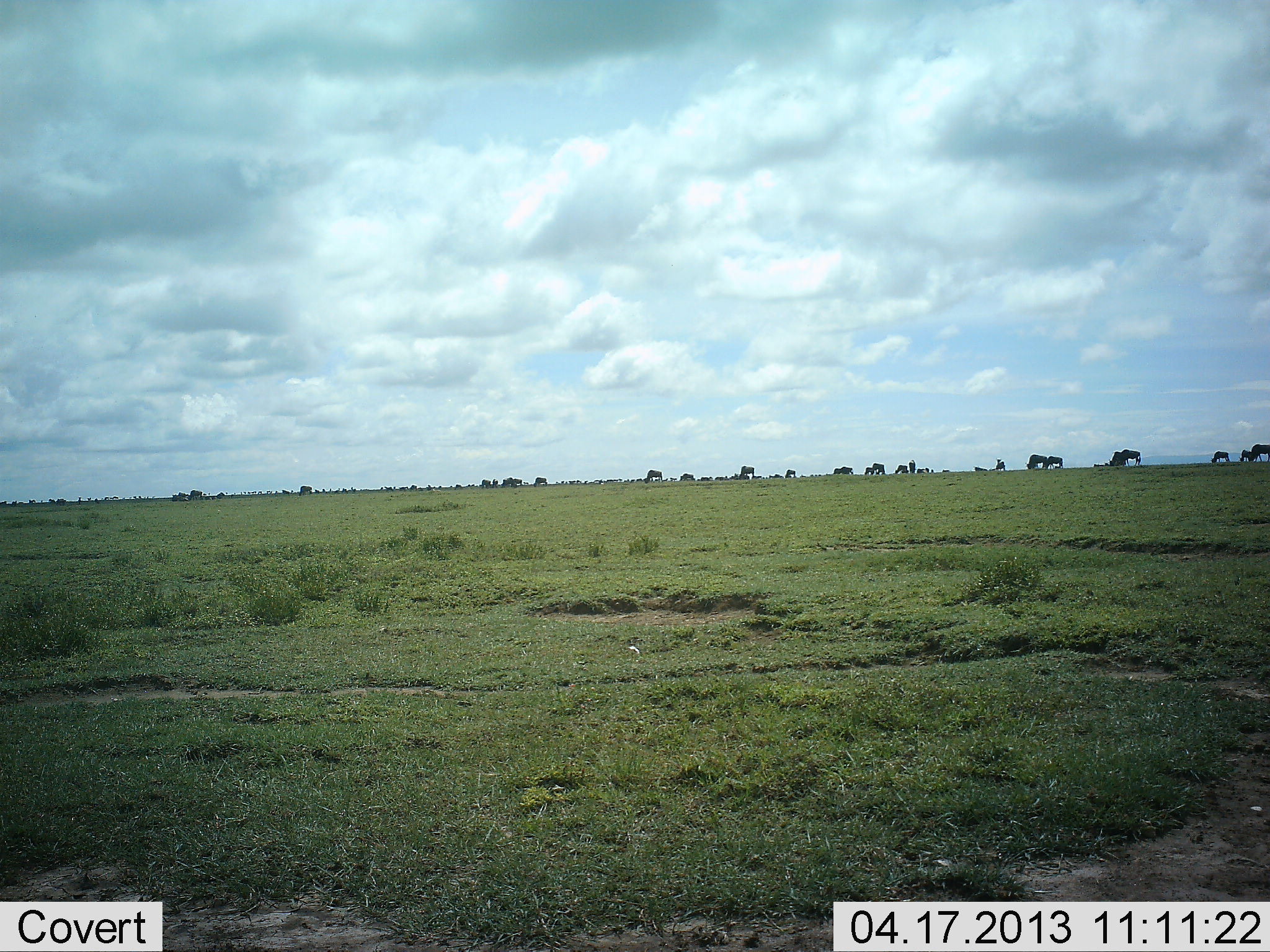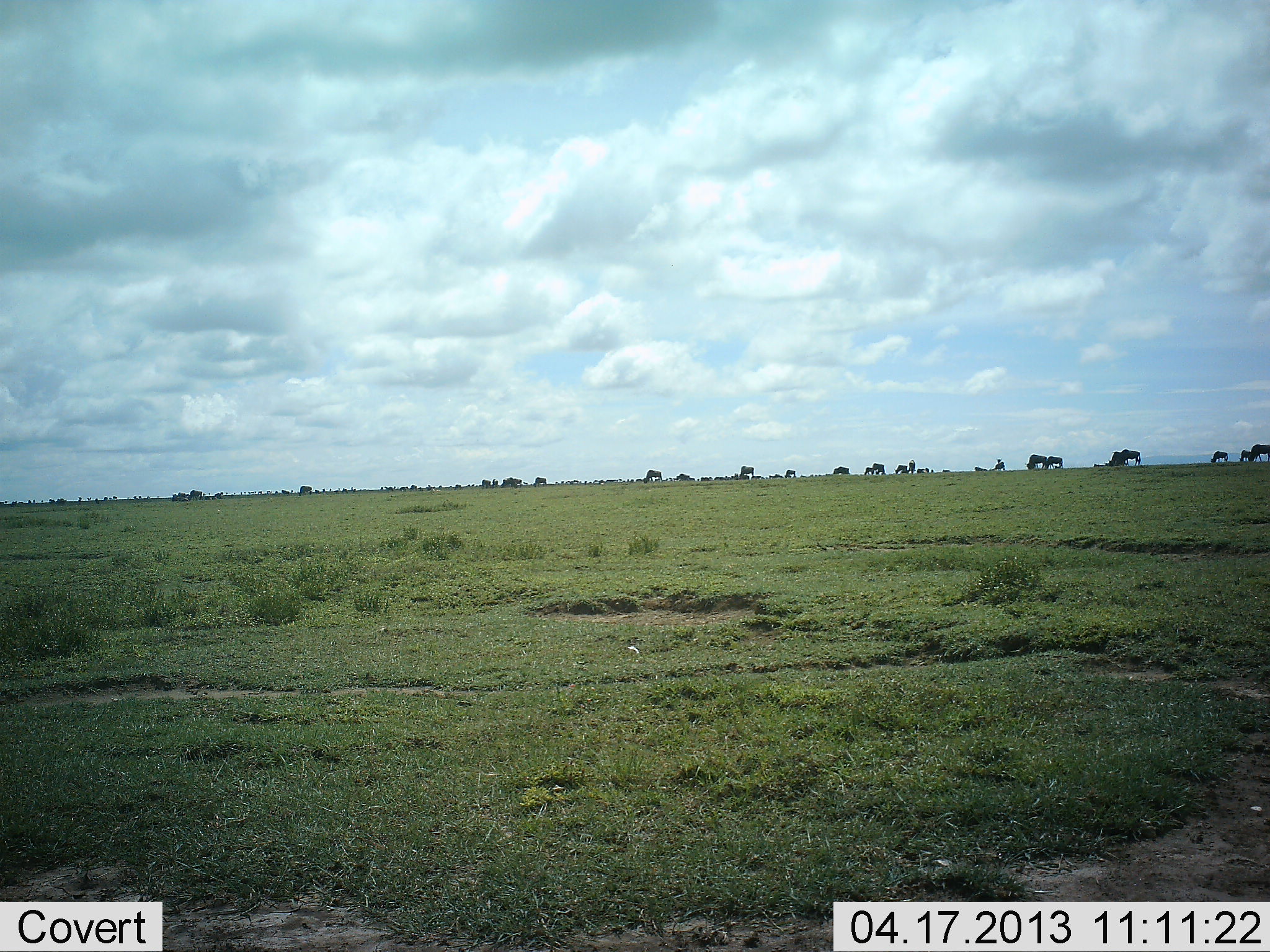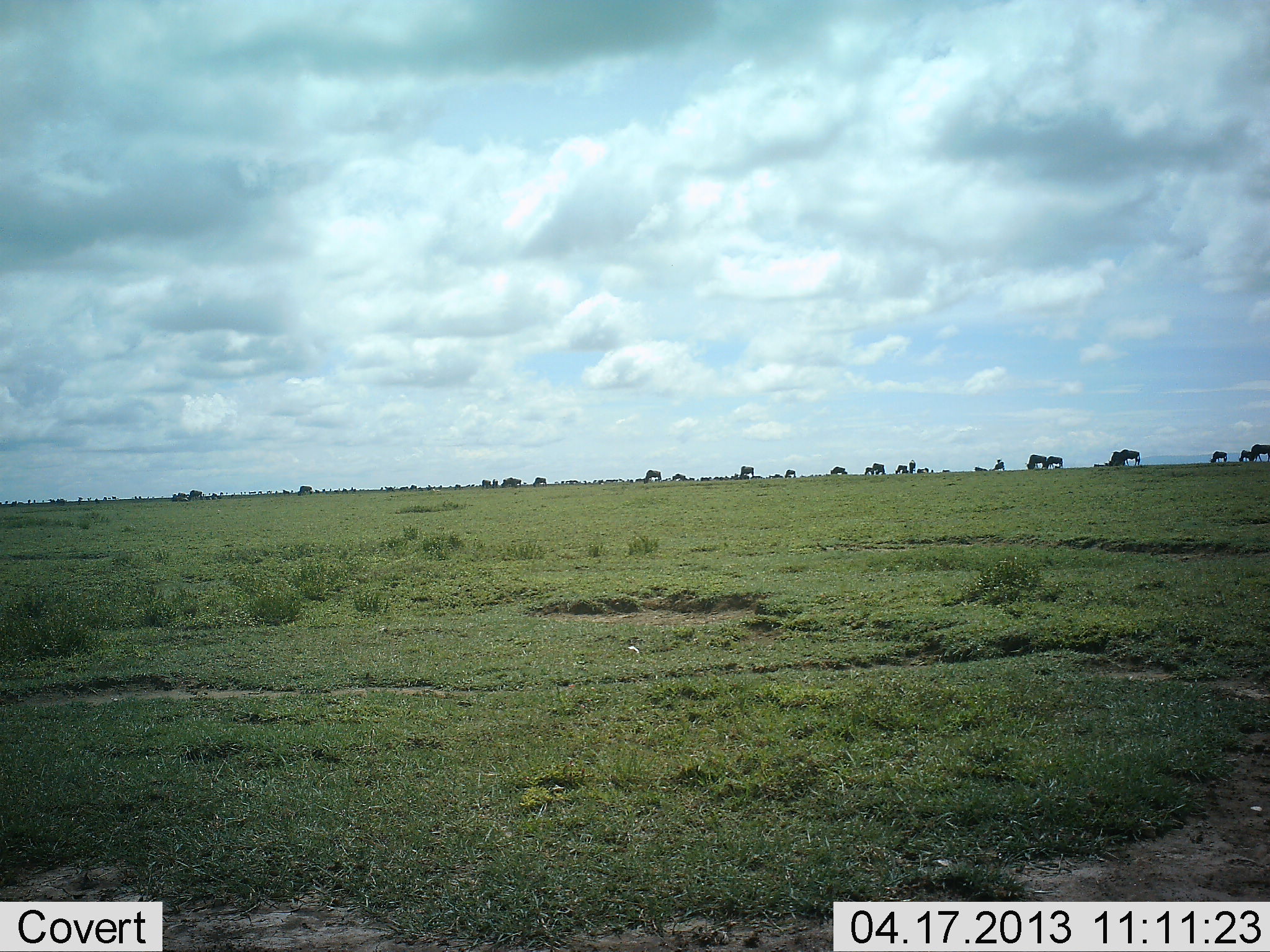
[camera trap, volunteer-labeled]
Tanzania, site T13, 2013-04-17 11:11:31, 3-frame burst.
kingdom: Animalia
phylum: Chordata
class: Mammalia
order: Artiodactyla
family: Bovidae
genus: Connochaetes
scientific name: Connochaetes taurinus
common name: blue wildebeest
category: wildebeest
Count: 11-50.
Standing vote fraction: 53%.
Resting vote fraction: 13%.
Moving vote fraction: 40%.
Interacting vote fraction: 0%.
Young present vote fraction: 7%.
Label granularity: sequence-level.